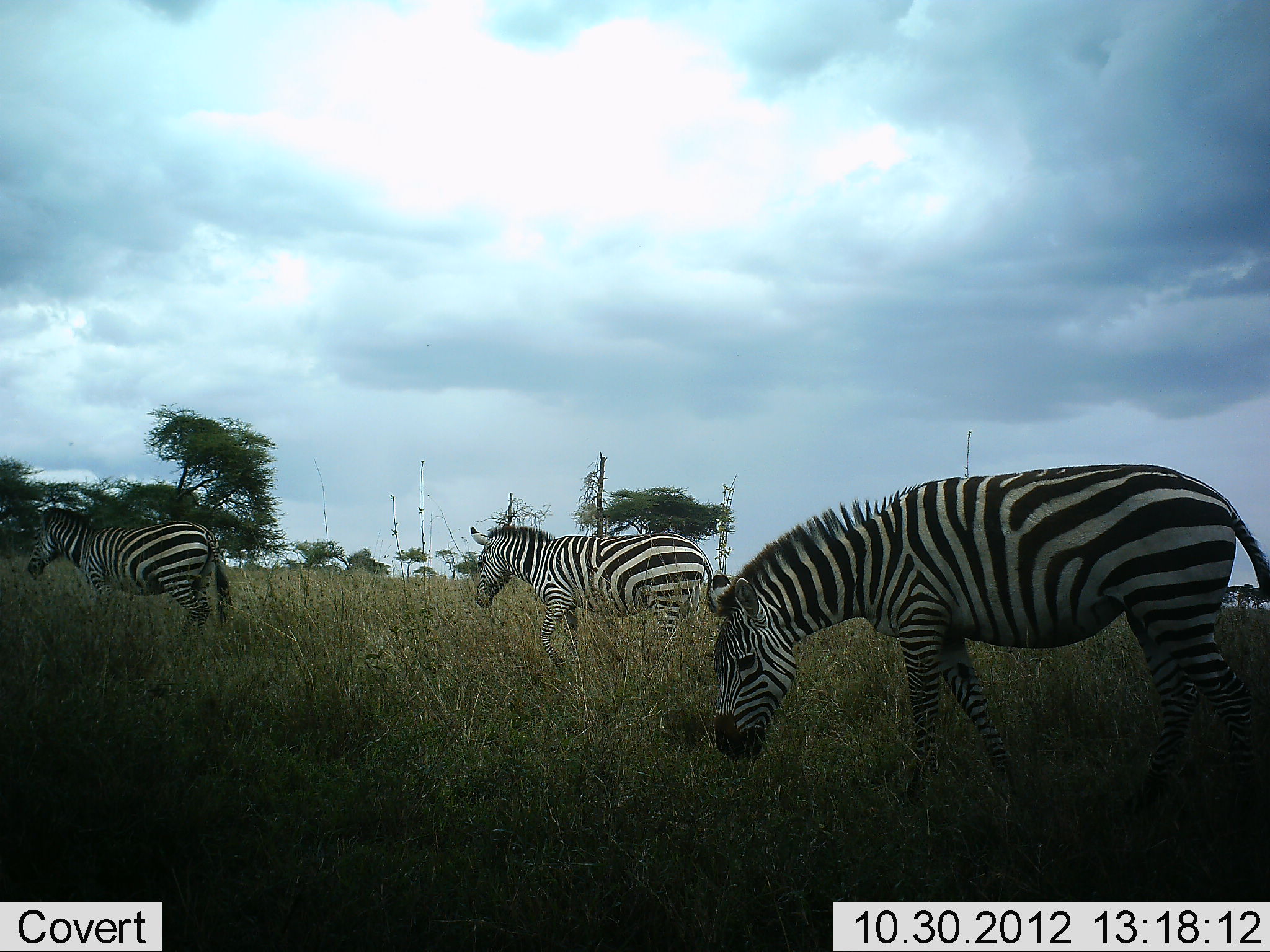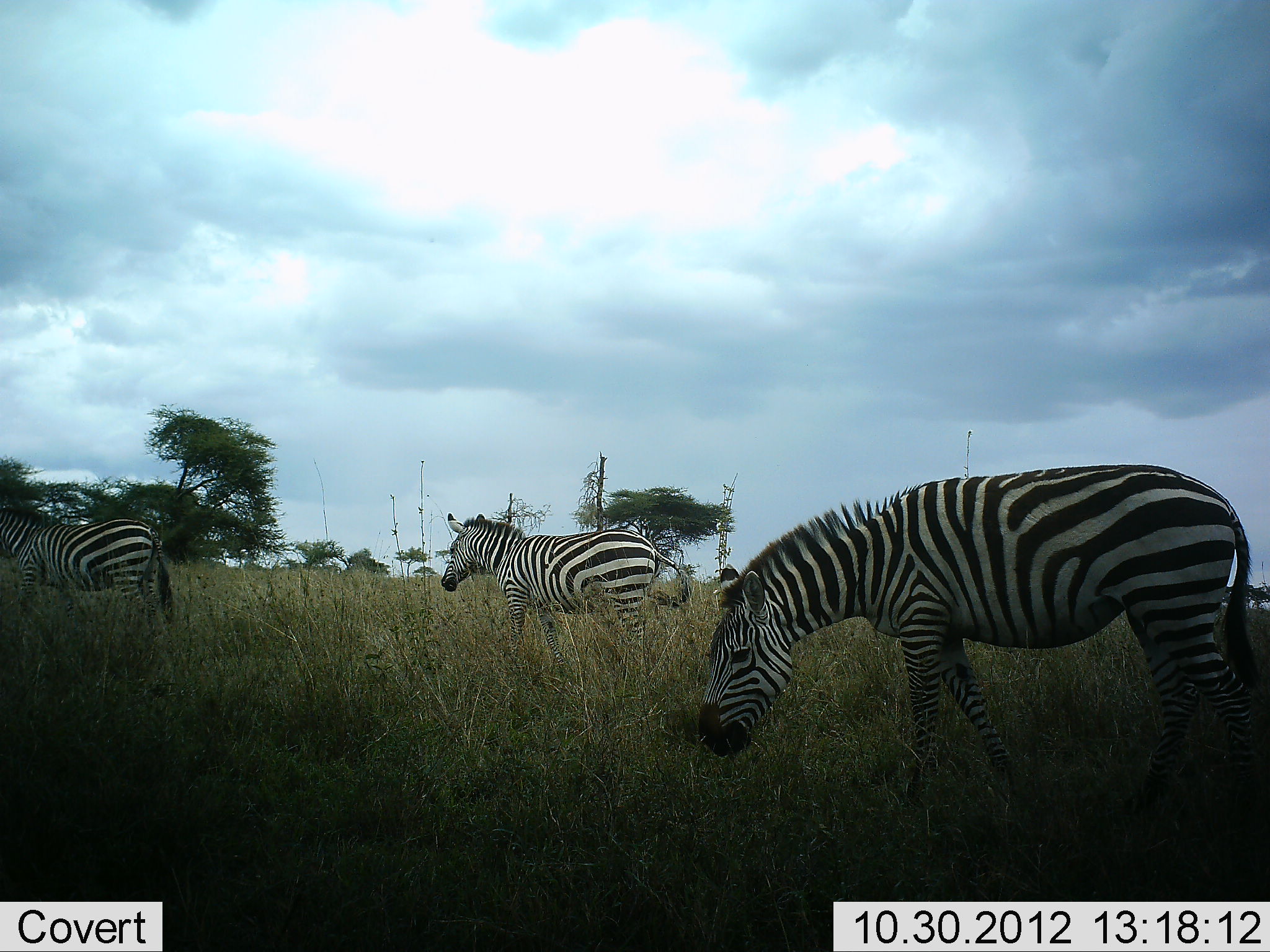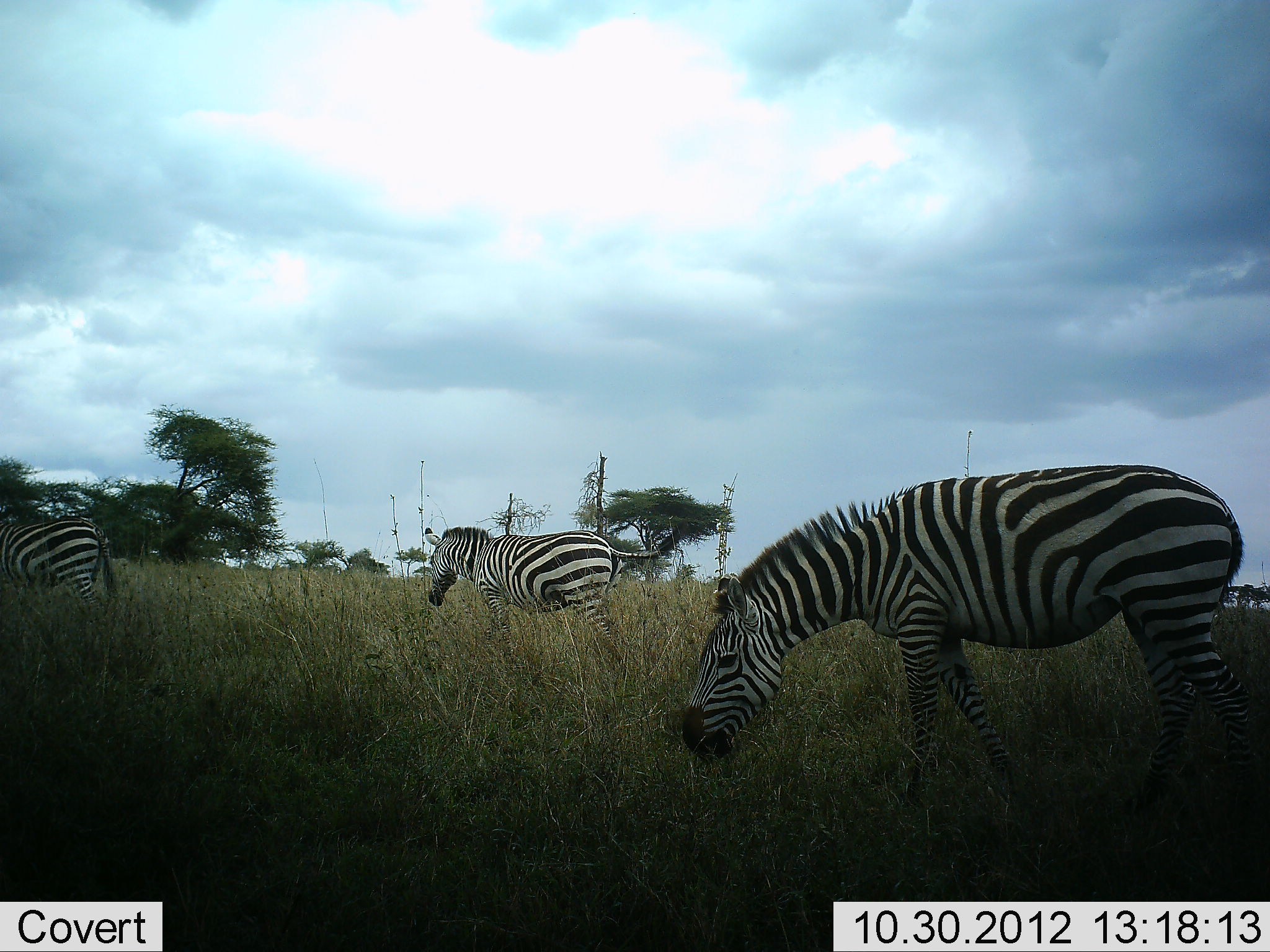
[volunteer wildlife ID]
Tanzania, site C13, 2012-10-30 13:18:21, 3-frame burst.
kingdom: Animalia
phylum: Chordata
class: Mammalia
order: Perissodactyla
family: Equidae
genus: Equus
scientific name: Equus quagga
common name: plains zebra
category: zebra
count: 3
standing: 30%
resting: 0%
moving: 90%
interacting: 0%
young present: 0%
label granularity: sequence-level